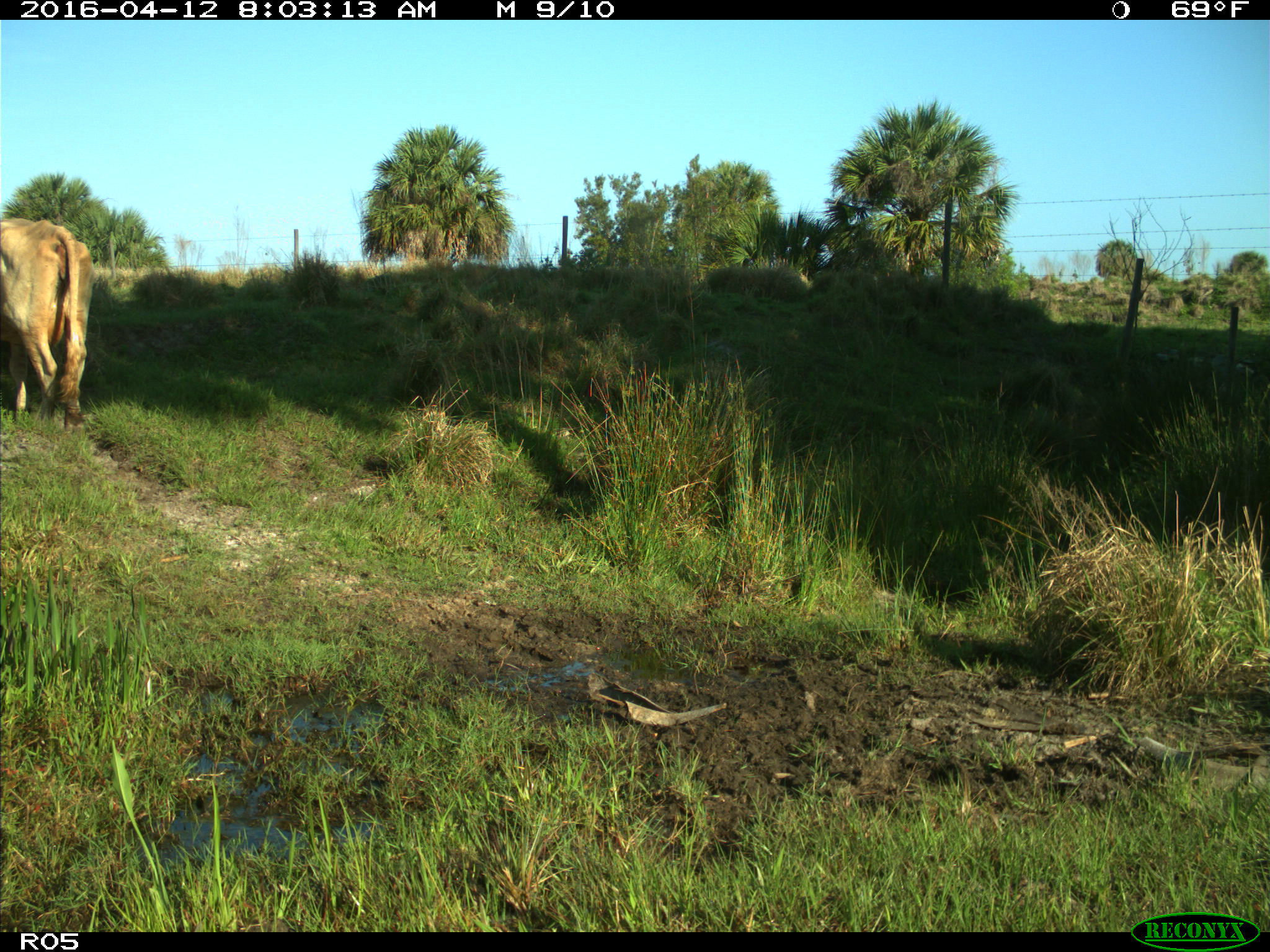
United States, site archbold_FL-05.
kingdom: Animalia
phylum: Chordata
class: Mammalia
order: Artiodactyla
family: Bovidae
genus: Bos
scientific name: Bos taurus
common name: domestic cow